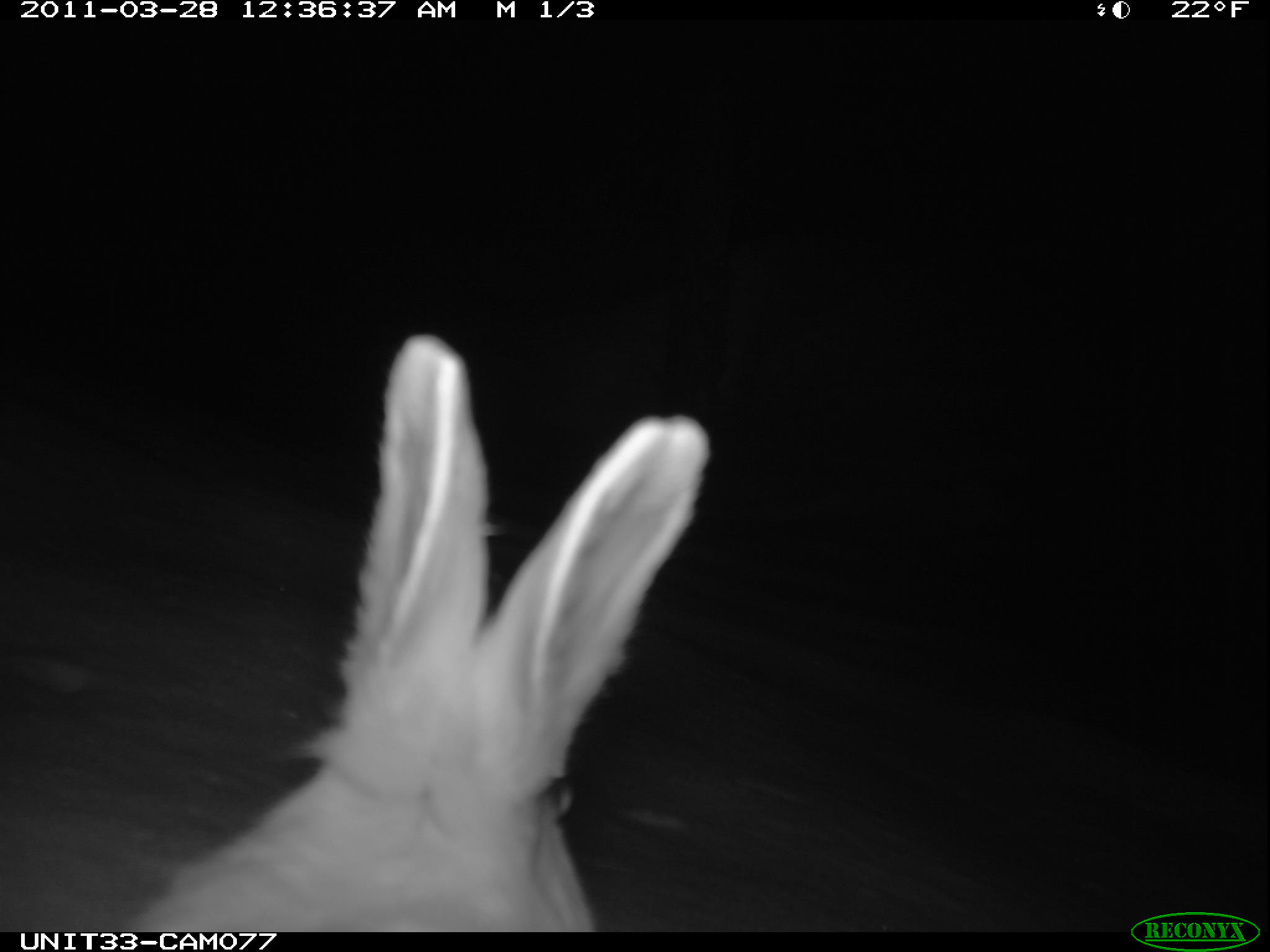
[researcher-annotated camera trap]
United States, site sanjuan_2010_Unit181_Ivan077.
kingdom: Animalia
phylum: Chordata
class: Mammalia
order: Lagomorpha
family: Leporidae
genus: Lepus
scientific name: Lepus americanus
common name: snowshoe hare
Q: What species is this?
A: Lepus americanus (snowshoe hare).